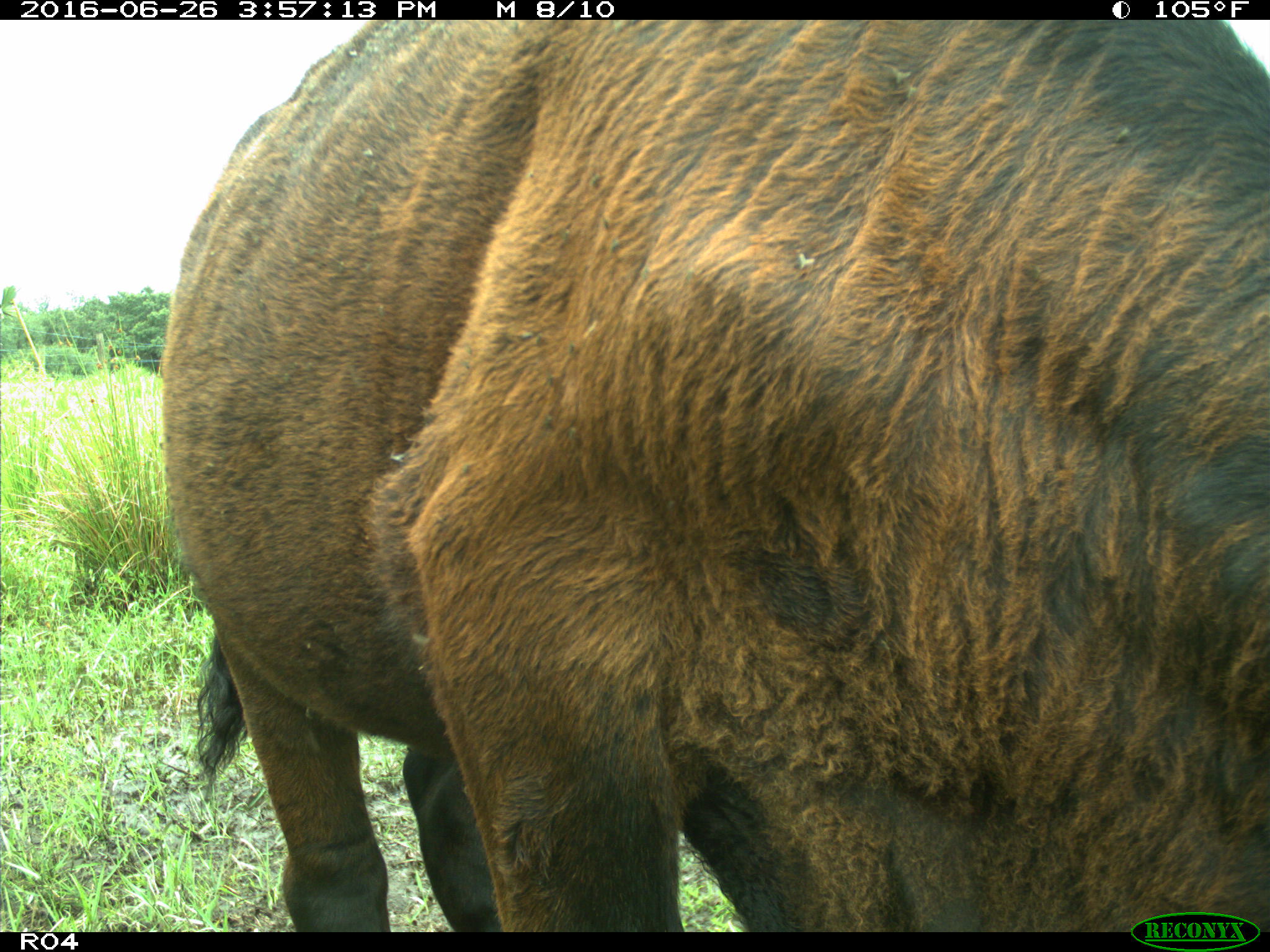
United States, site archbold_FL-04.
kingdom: Animalia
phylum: Chordata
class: Mammalia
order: Artiodactyla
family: Bovidae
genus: Bos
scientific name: Bos taurus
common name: domestic cow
Bos taurus (domestic cow).